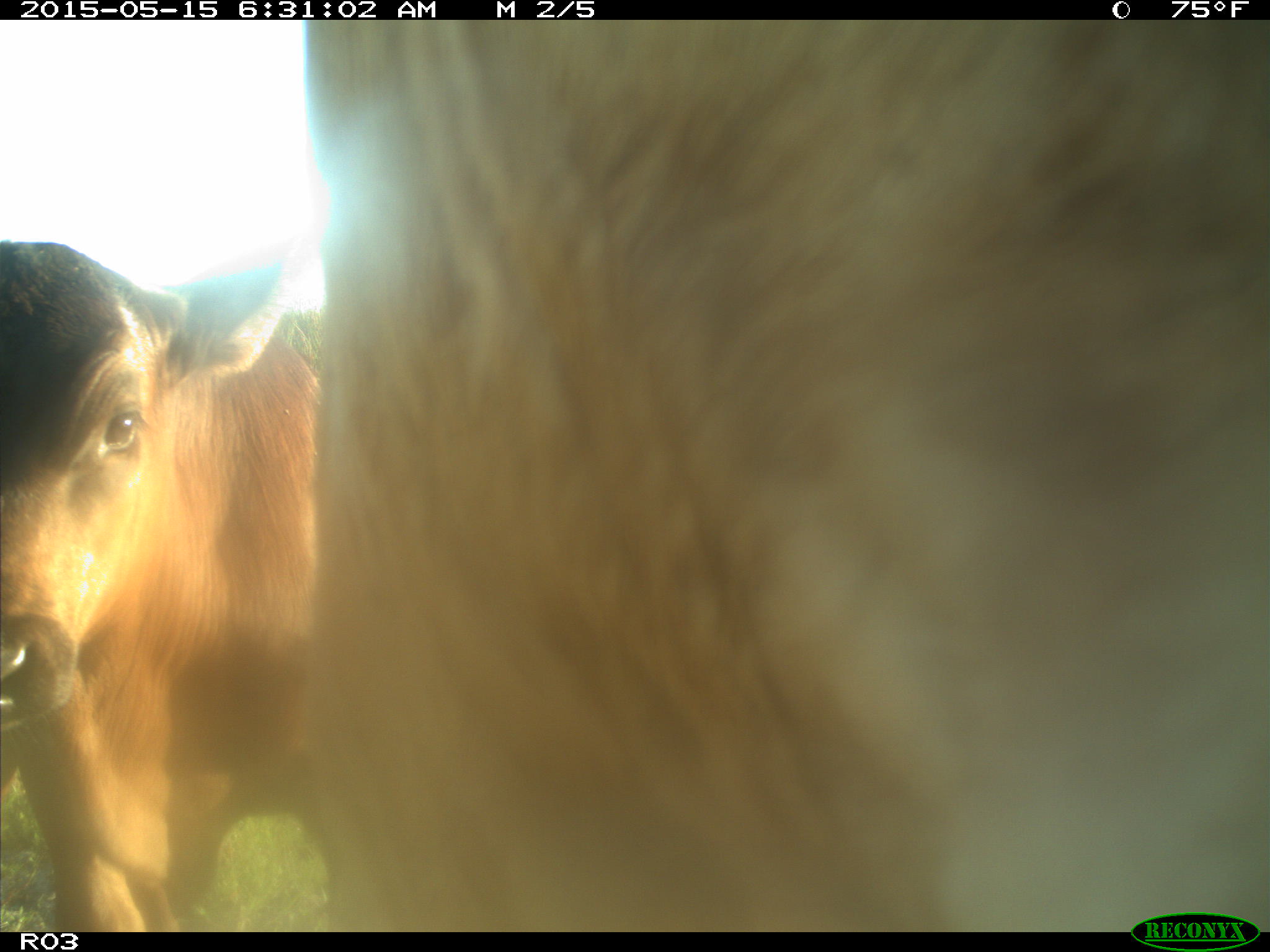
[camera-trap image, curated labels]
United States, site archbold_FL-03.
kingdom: Animalia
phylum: Chordata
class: Mammalia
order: Artiodactyla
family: Bovidae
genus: Bos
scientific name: Bos taurus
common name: domestic cow